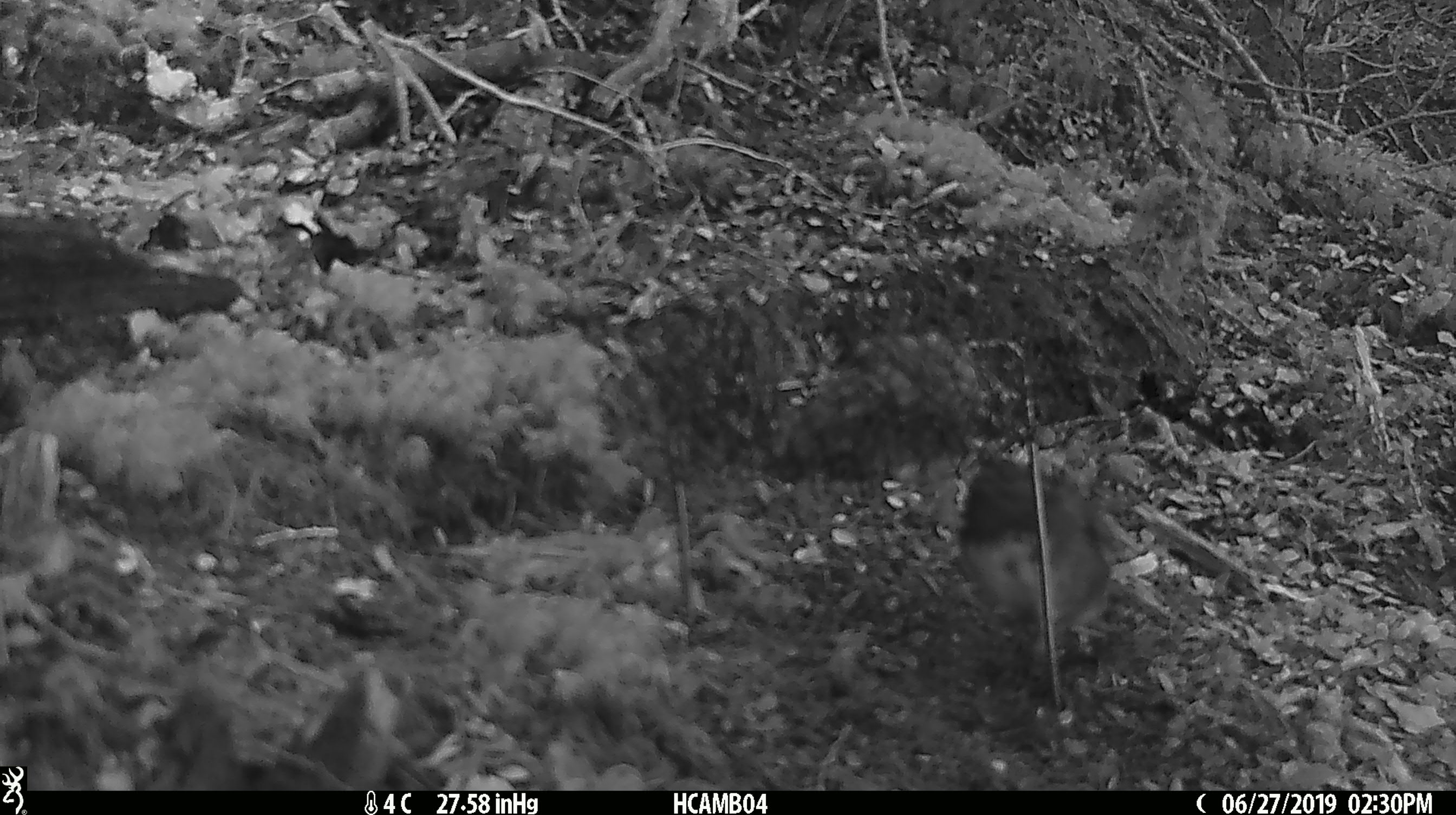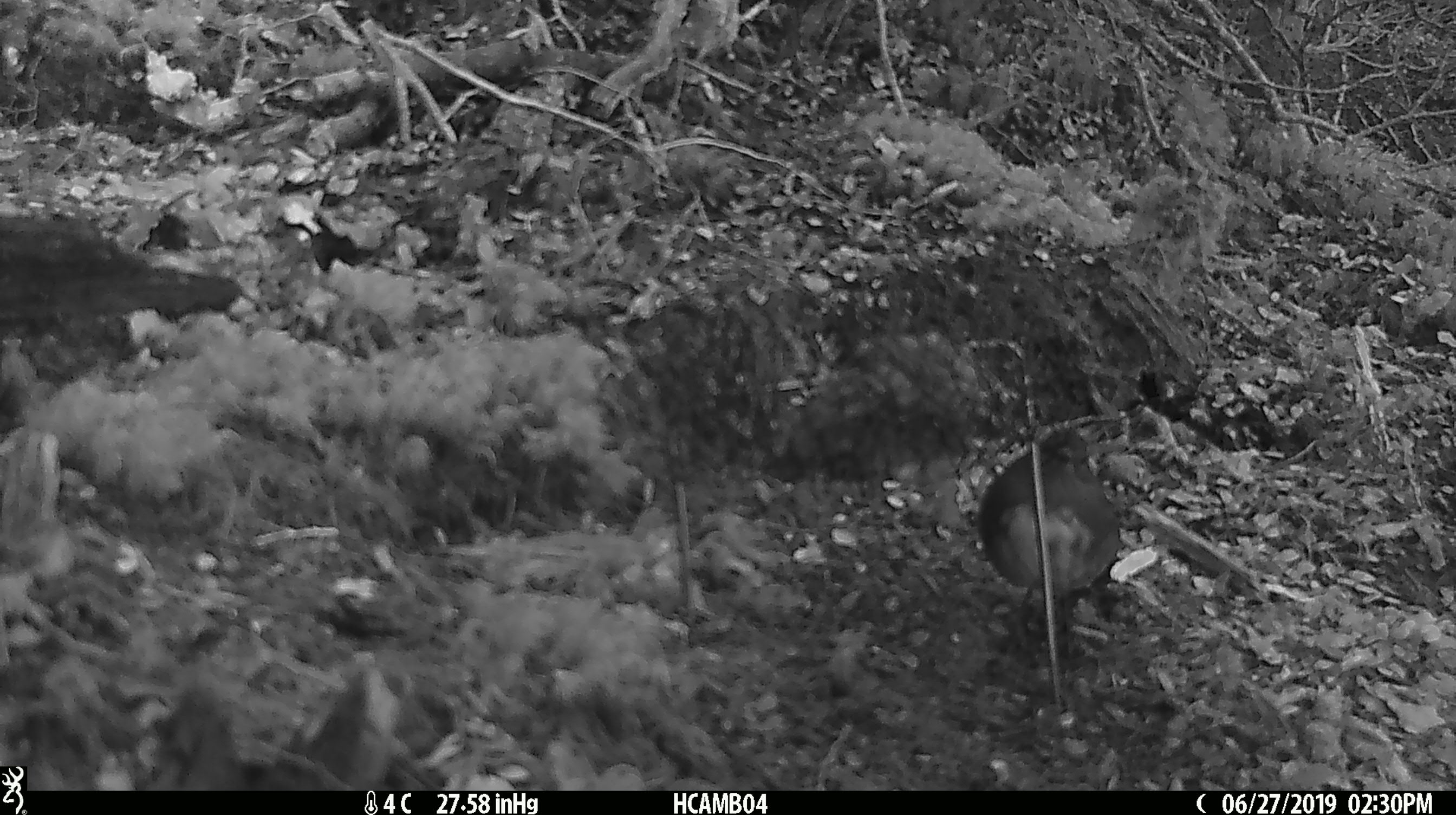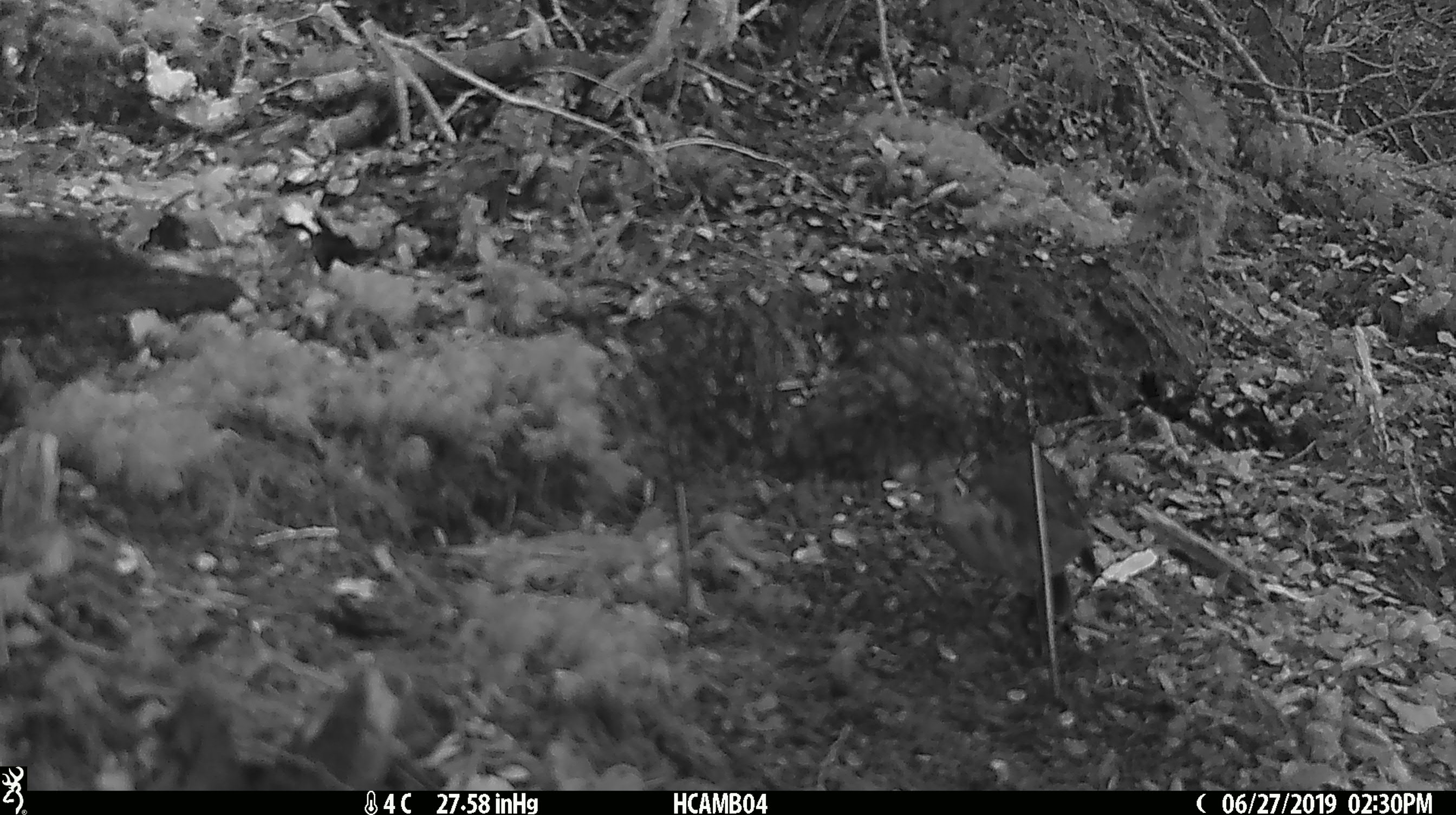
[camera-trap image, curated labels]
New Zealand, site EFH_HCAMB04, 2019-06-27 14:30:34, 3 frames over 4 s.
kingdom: Animalia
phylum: Chordata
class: Aves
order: Passeriformes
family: Petroicidae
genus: Petroica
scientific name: Petroica australis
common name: new zealand robin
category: robin